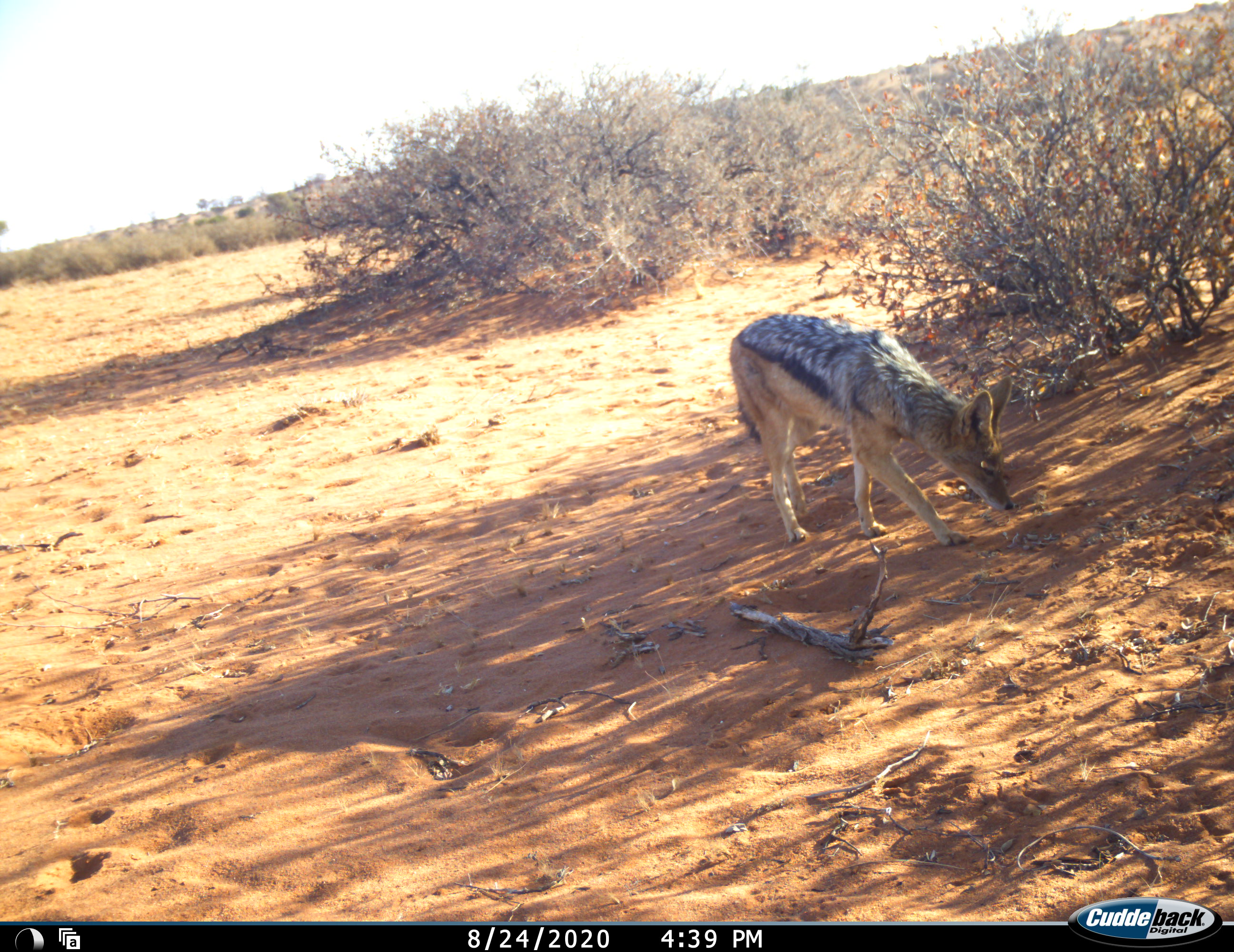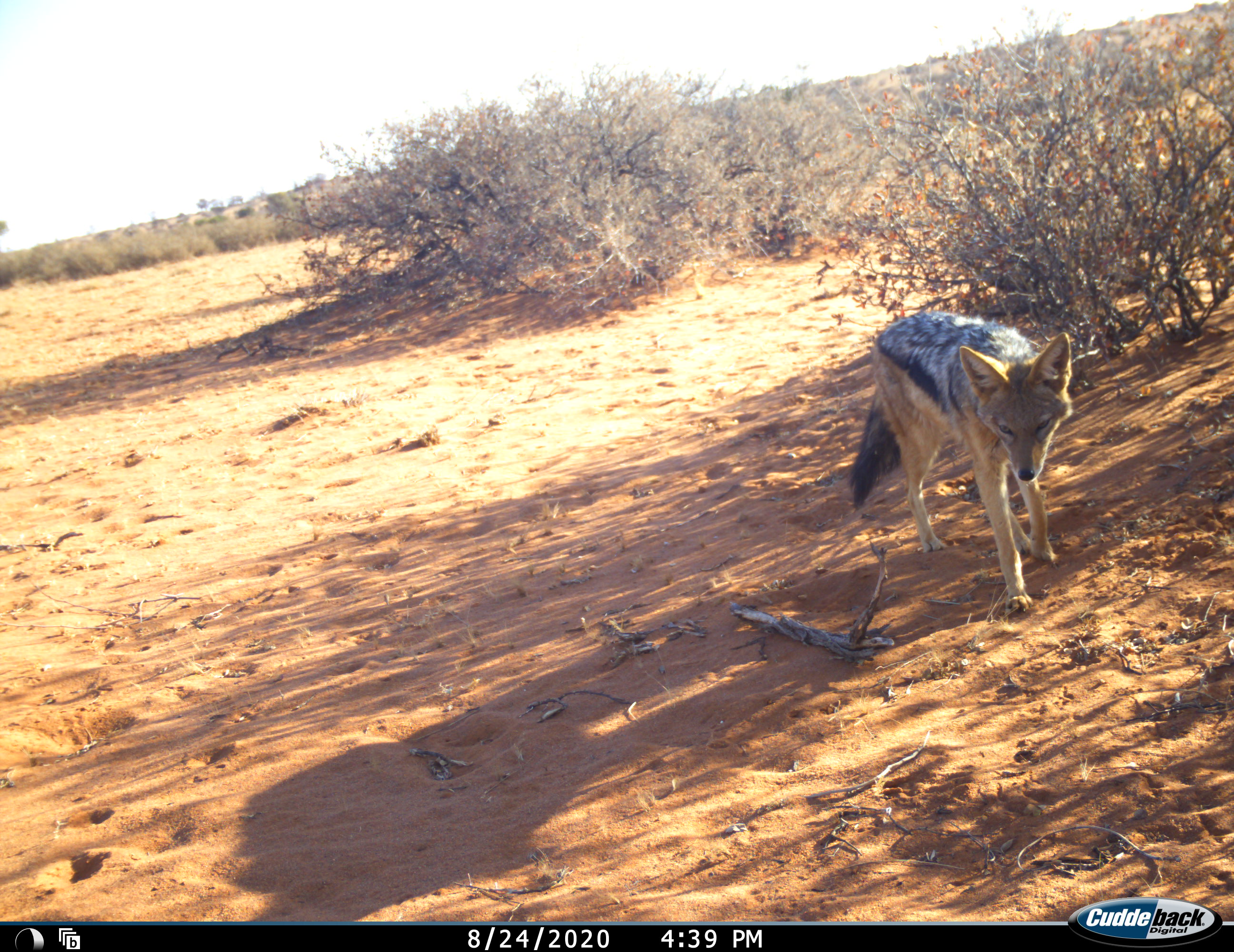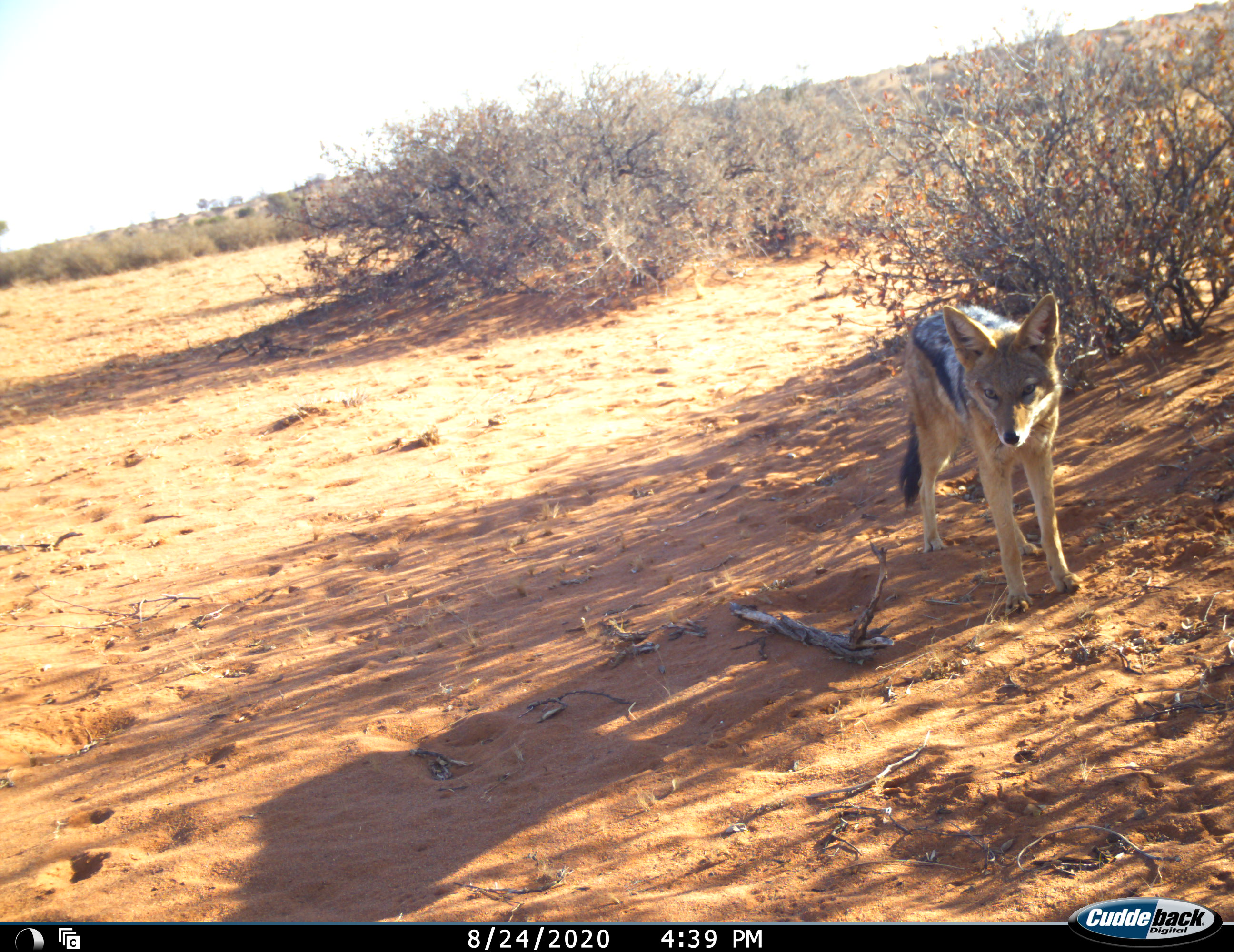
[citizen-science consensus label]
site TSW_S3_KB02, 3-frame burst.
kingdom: Animalia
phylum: Chordata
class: Mammalia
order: Carnivora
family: Canidae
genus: Lupulella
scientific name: Lupulella mesomelas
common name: black-backed jackal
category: jackalblackbacked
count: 1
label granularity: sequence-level